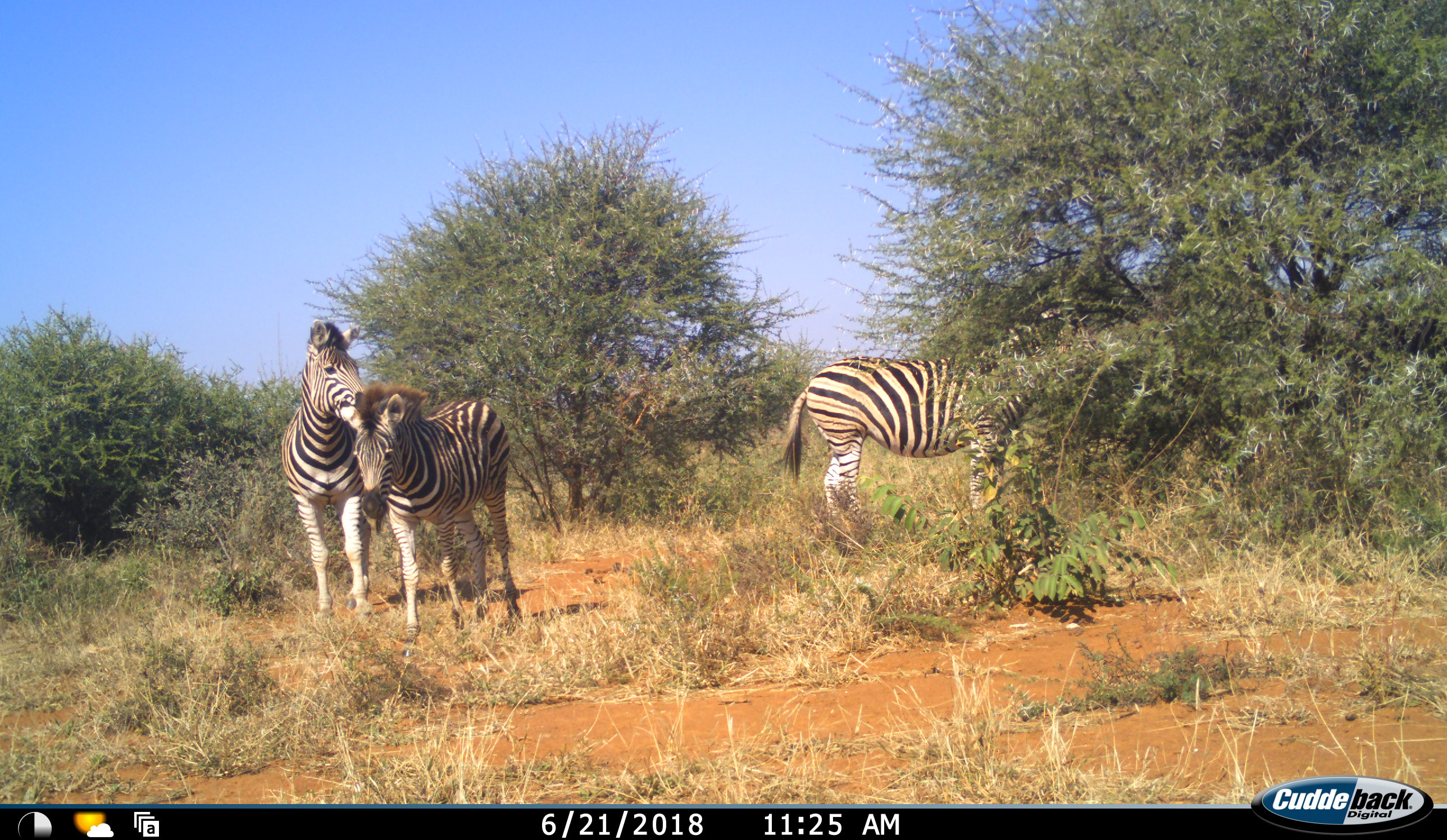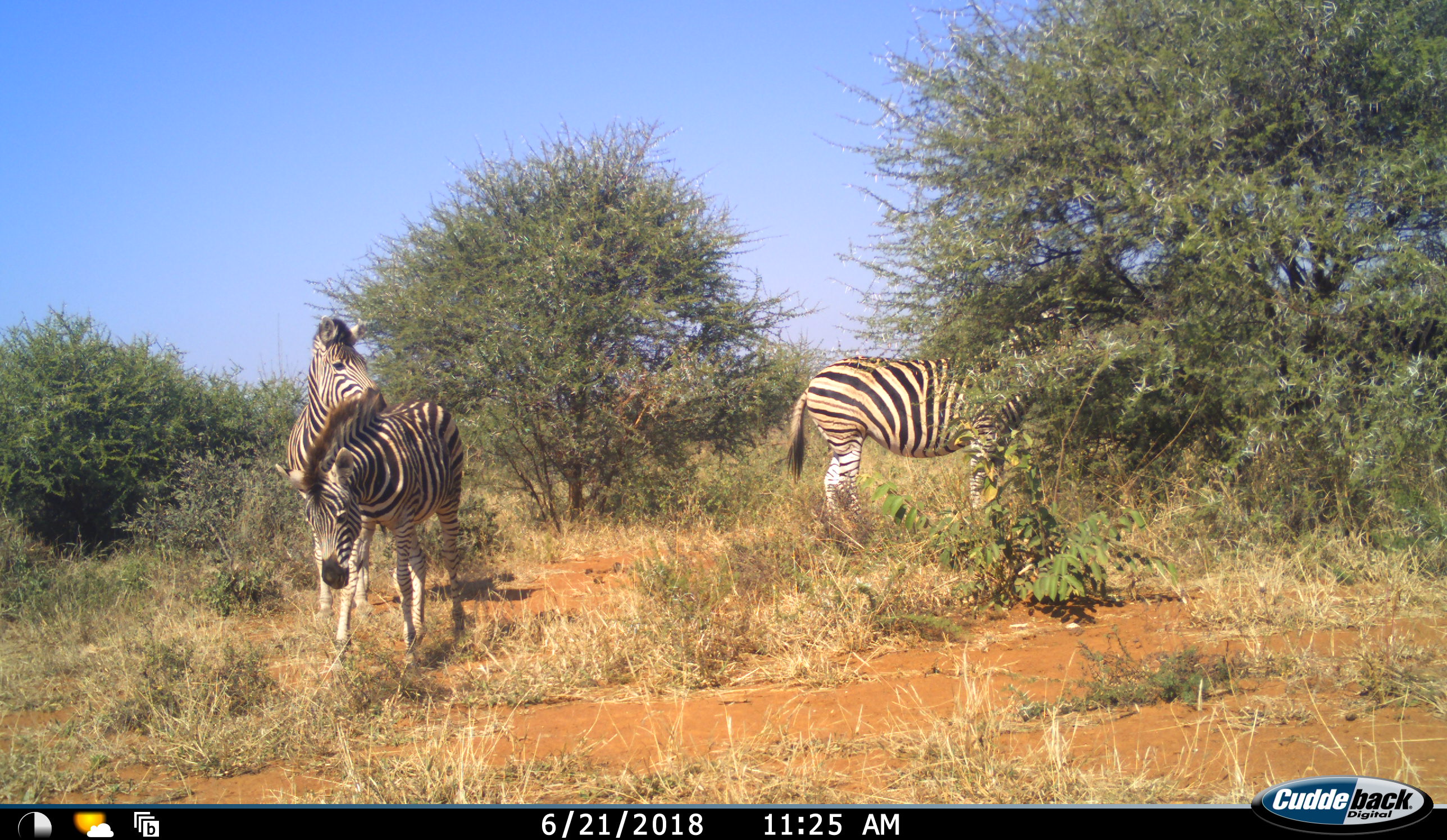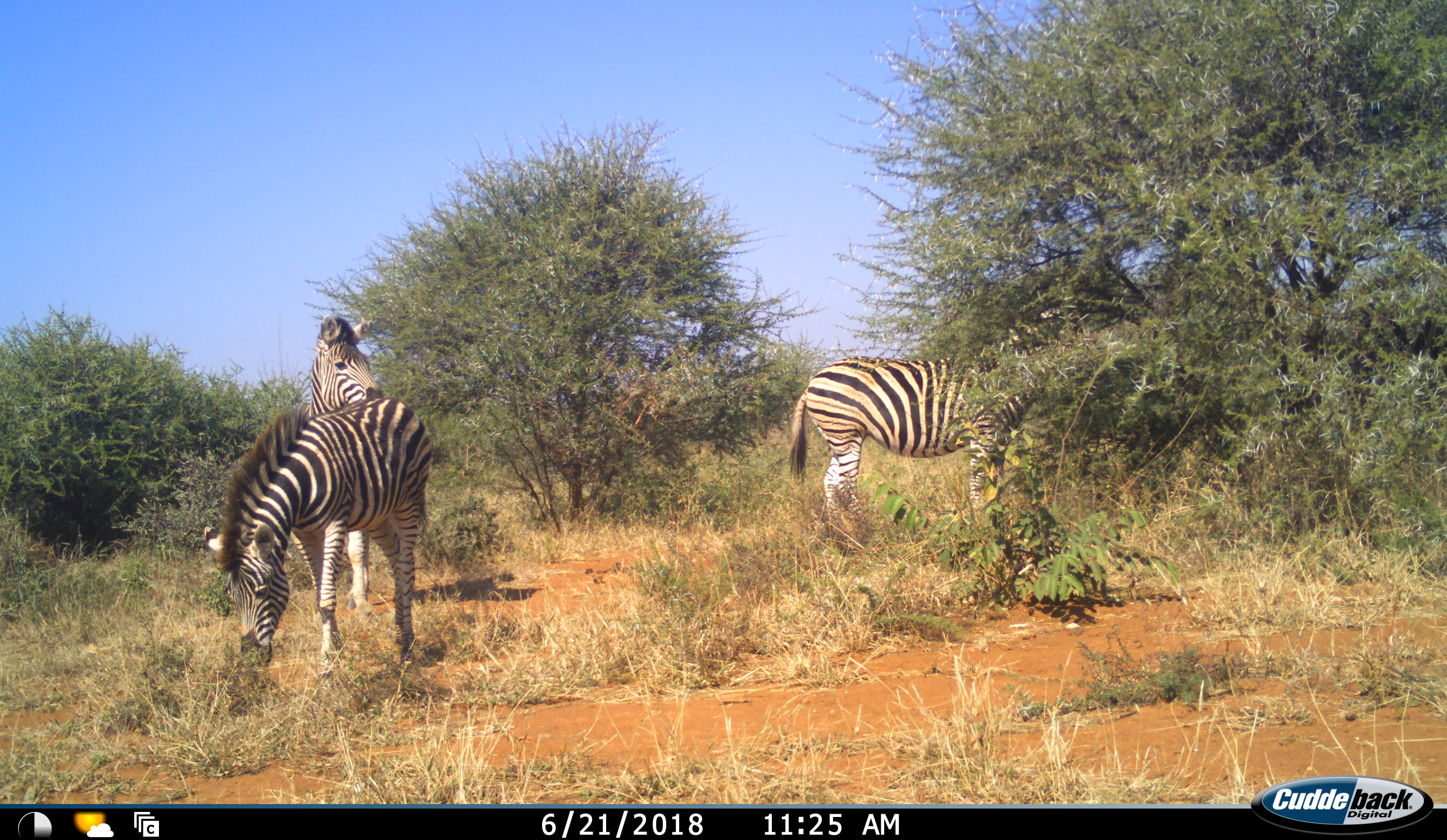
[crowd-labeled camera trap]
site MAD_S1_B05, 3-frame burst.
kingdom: Animalia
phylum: Chordata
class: Mammalia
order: Perissodactyla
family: Equidae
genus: Equus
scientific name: Equus quagga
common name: plains zebra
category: zebraplains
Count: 3.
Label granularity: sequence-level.